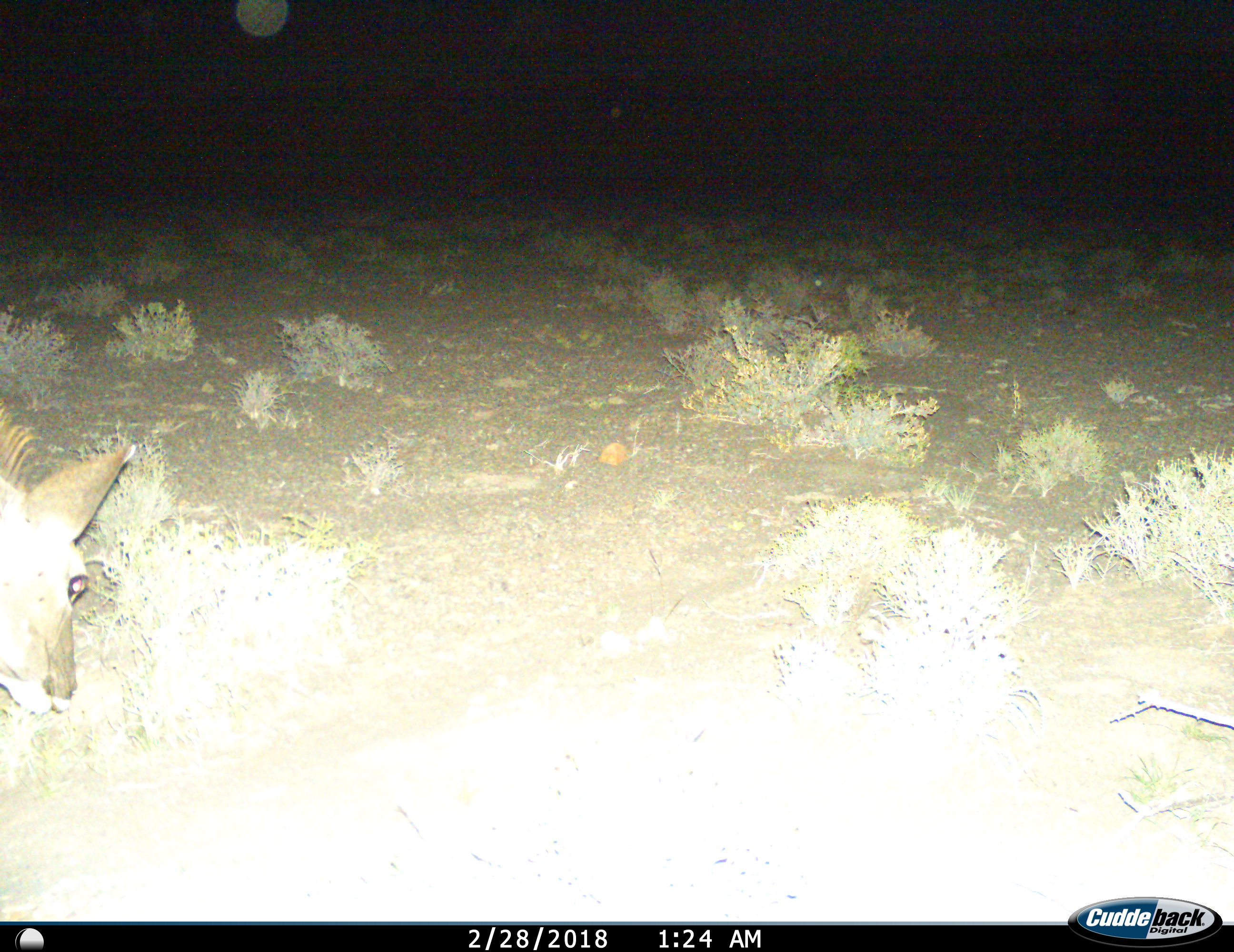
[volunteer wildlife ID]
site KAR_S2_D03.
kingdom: Animalia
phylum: Chordata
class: Mammalia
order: Artiodactyla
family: Bovidae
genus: Tragelaphus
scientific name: Tragelaphus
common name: kudu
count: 1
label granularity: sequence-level